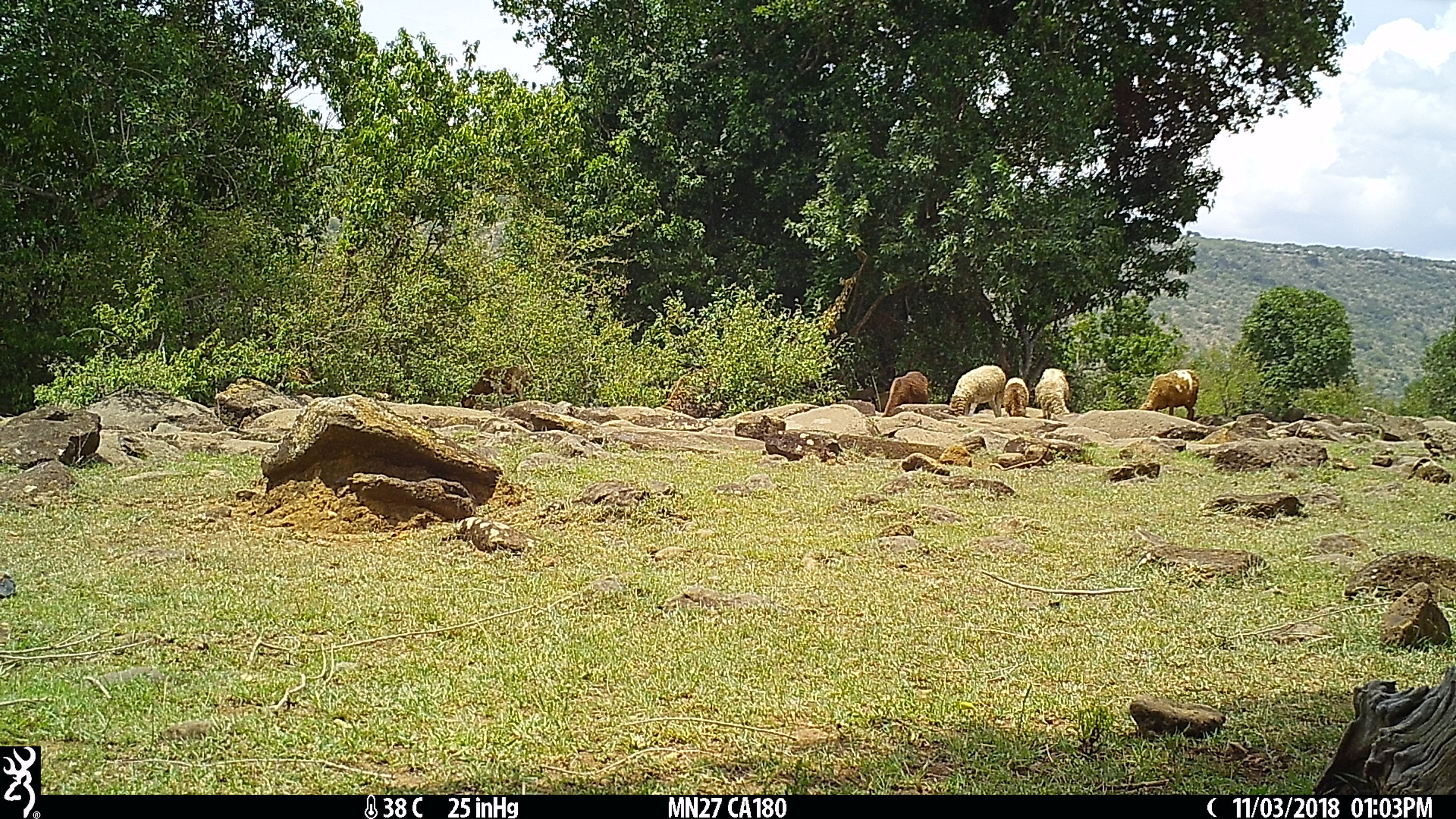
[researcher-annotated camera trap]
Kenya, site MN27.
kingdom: Animalia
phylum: Chordata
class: Mammalia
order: Artiodactyla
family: Bovidae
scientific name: Bovidae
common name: sheep or goat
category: shoat